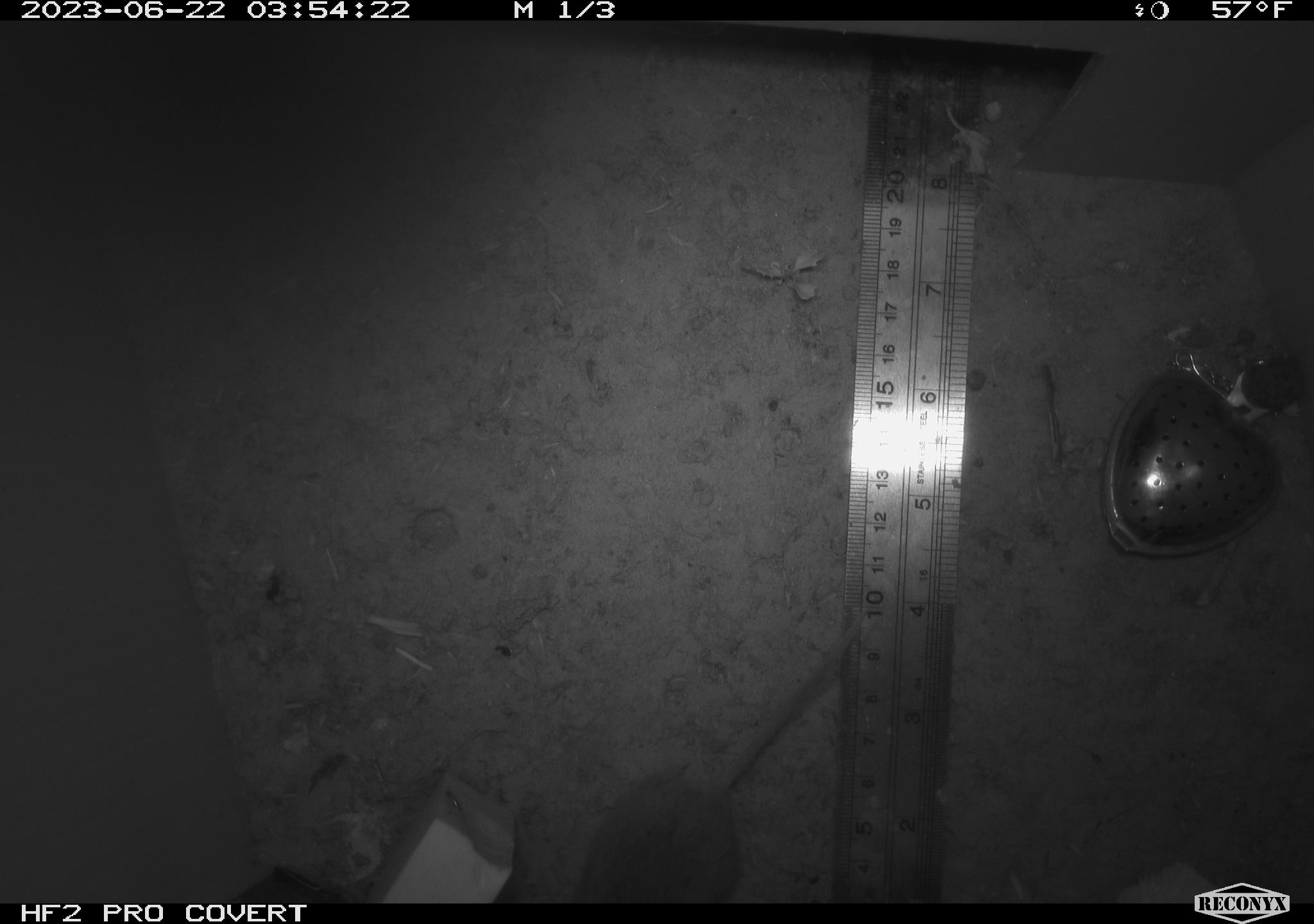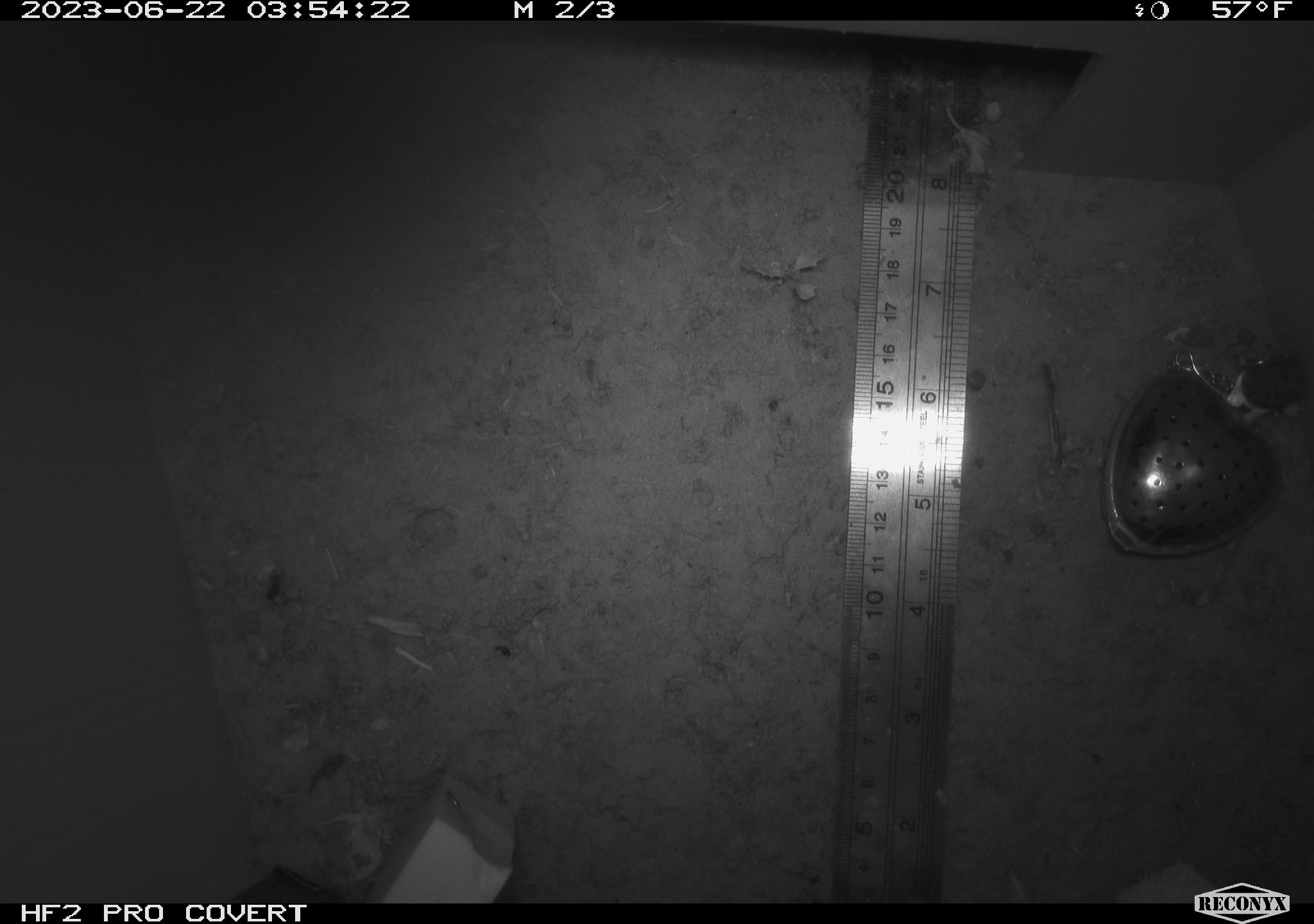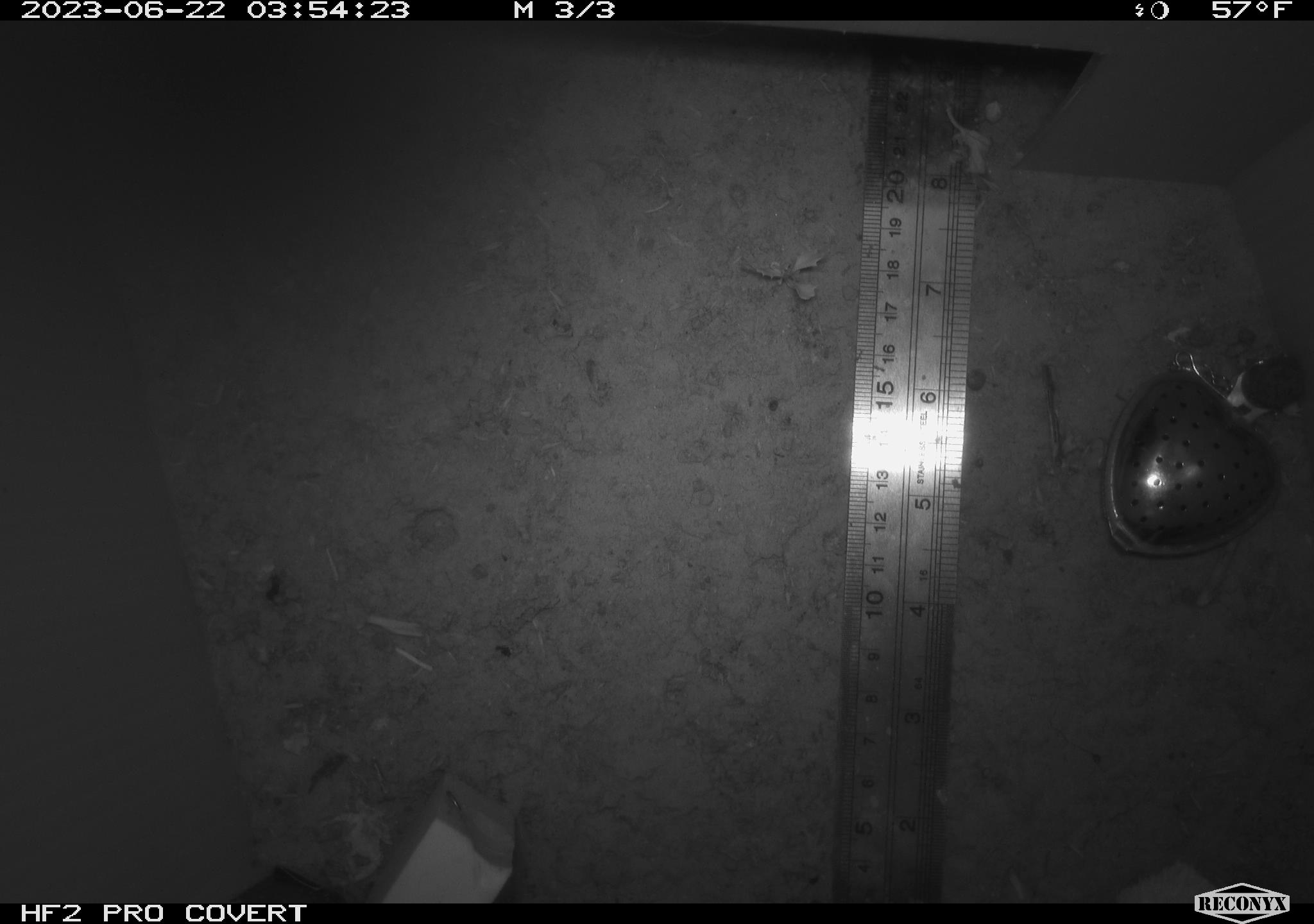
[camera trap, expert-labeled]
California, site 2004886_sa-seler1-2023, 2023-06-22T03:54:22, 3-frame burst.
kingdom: Animalia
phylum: Chordata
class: Mammalia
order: Rodentia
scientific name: Rodentia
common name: mouse species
Mouse species (Rodentia).